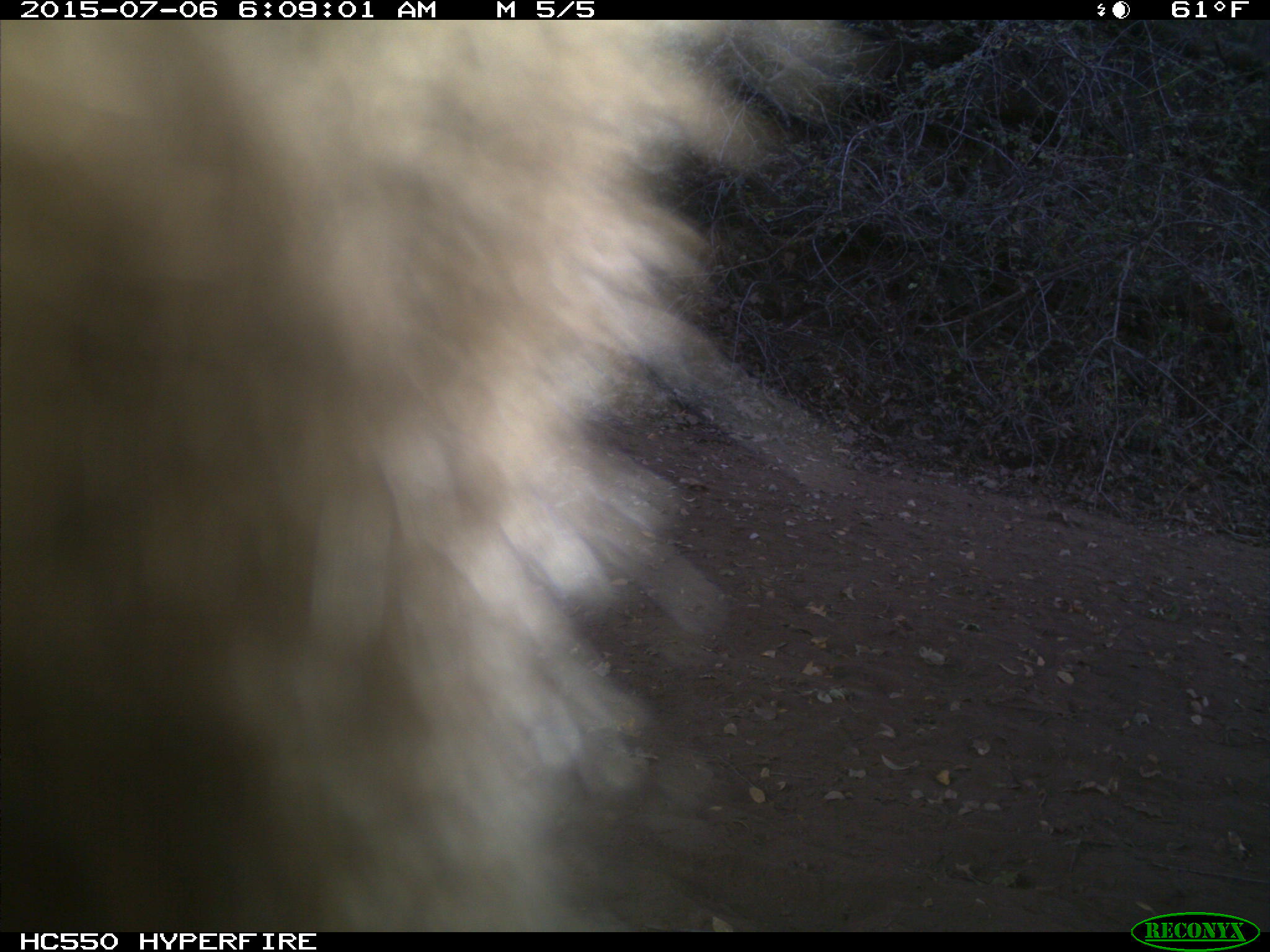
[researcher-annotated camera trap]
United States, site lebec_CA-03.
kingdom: Animalia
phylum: Chordata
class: Mammalia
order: Carnivora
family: Ursidae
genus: Ursus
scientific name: Ursus americanus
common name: american black bear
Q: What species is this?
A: Ursus americanus (american black bear).